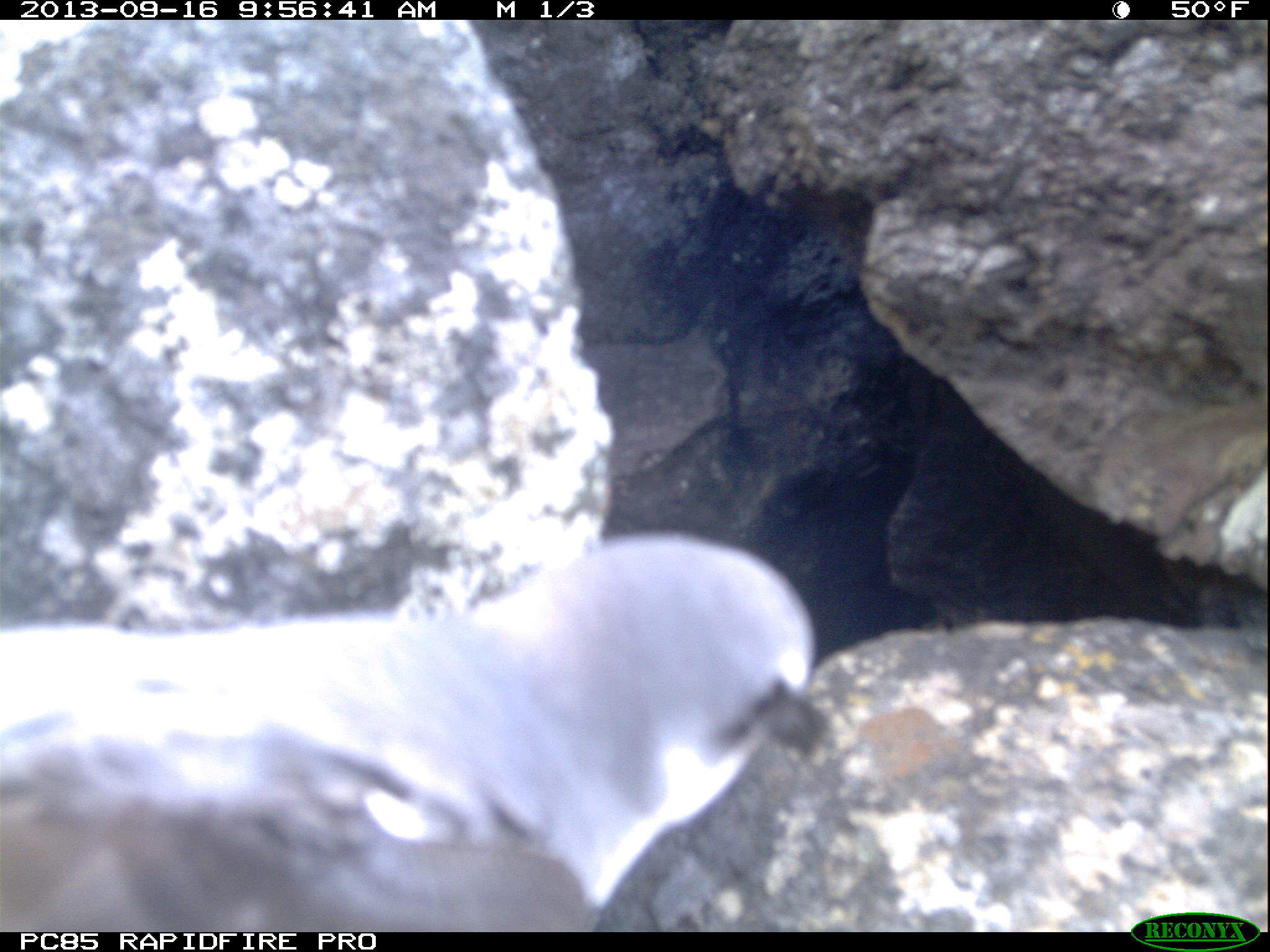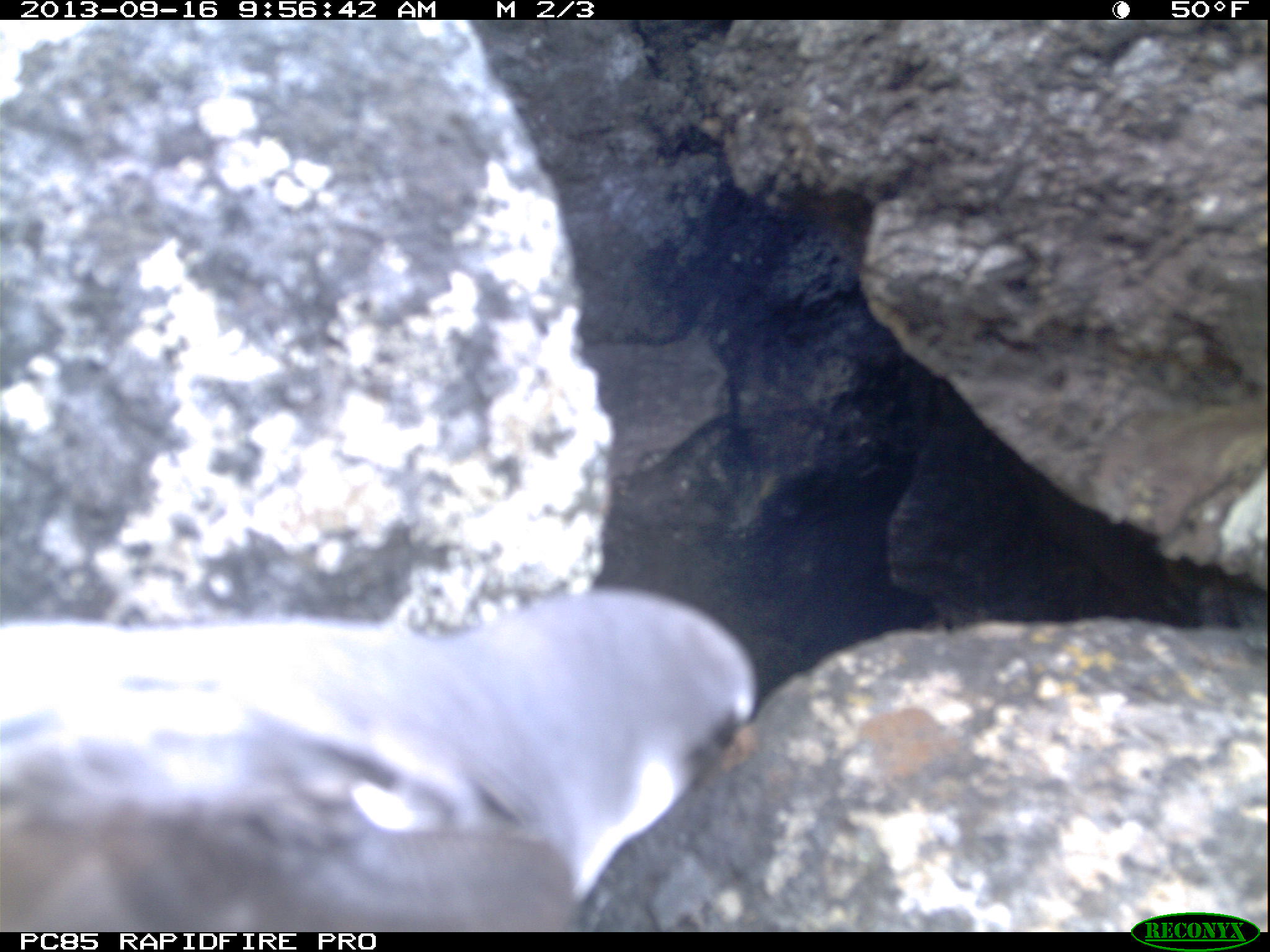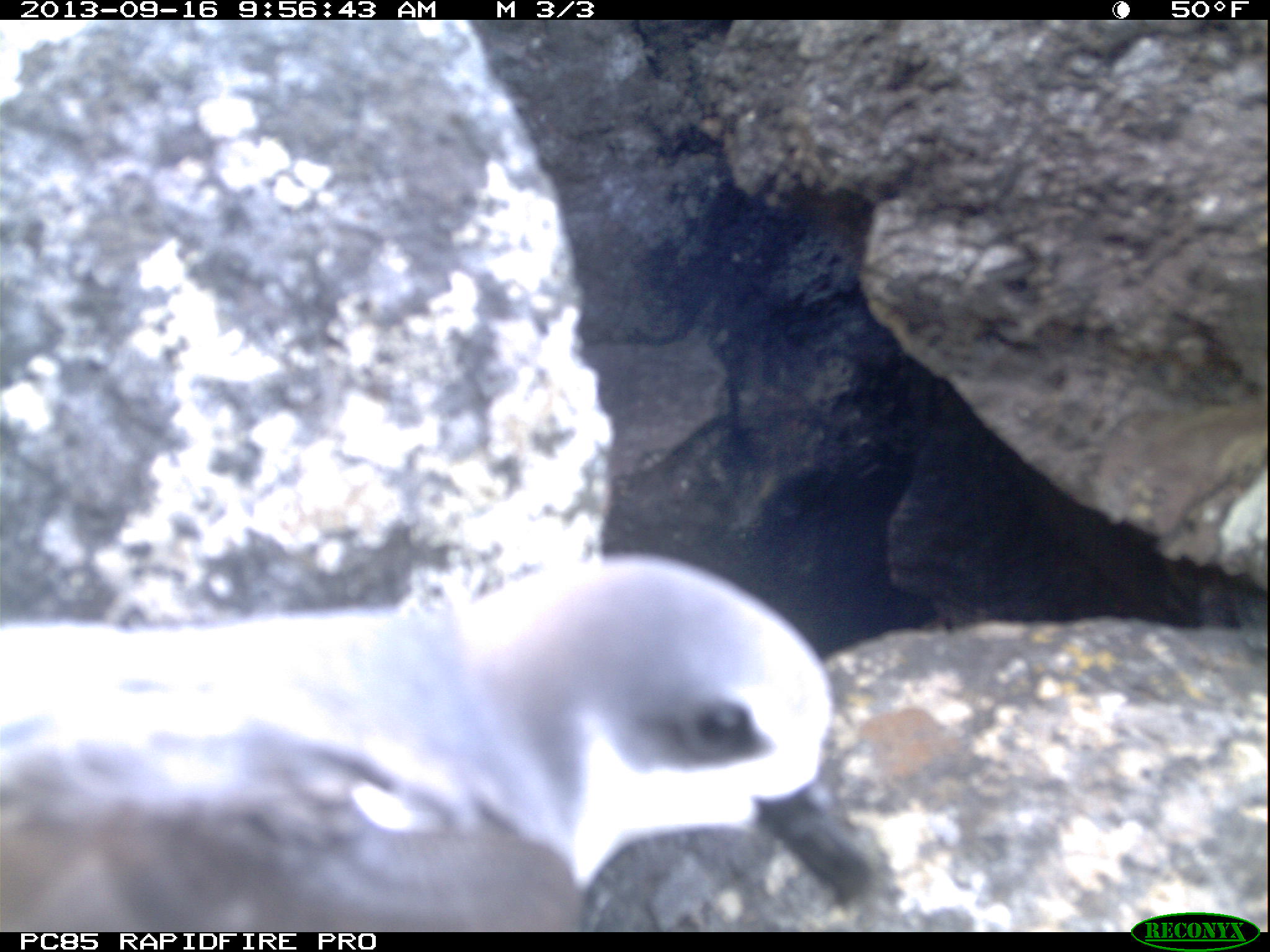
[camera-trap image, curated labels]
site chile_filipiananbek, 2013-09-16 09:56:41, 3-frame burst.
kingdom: Animalia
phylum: Chordata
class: Aves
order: Procellariiformes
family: Procellariidae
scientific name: Procellariidae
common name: petrel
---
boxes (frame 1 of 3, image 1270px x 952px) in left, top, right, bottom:
petrel: 0, 542, 923, 927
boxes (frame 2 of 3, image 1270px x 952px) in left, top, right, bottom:
petrel: 0, 580, 748, 929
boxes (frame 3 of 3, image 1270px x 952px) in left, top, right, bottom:
petrel: 0, 555, 892, 931